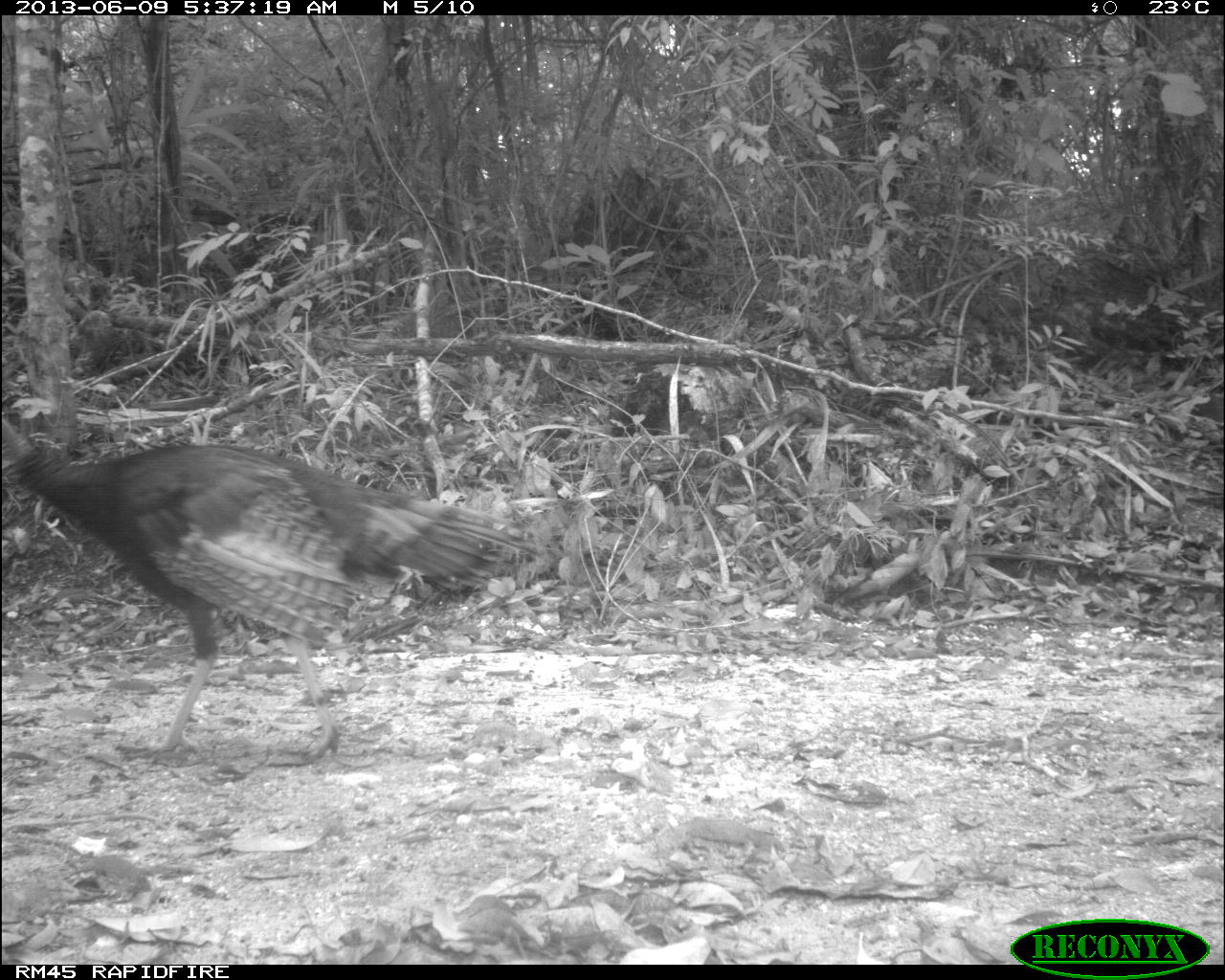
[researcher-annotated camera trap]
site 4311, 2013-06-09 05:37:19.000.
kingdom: Animalia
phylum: Chordata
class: Aves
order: Galliformes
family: Phasianidae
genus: Meleagris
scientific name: Meleagris ocellata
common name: ocellated turkey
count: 1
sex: male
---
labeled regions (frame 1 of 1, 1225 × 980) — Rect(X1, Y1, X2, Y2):
meleagris ocellata: Rect(0, 413, 534, 761)